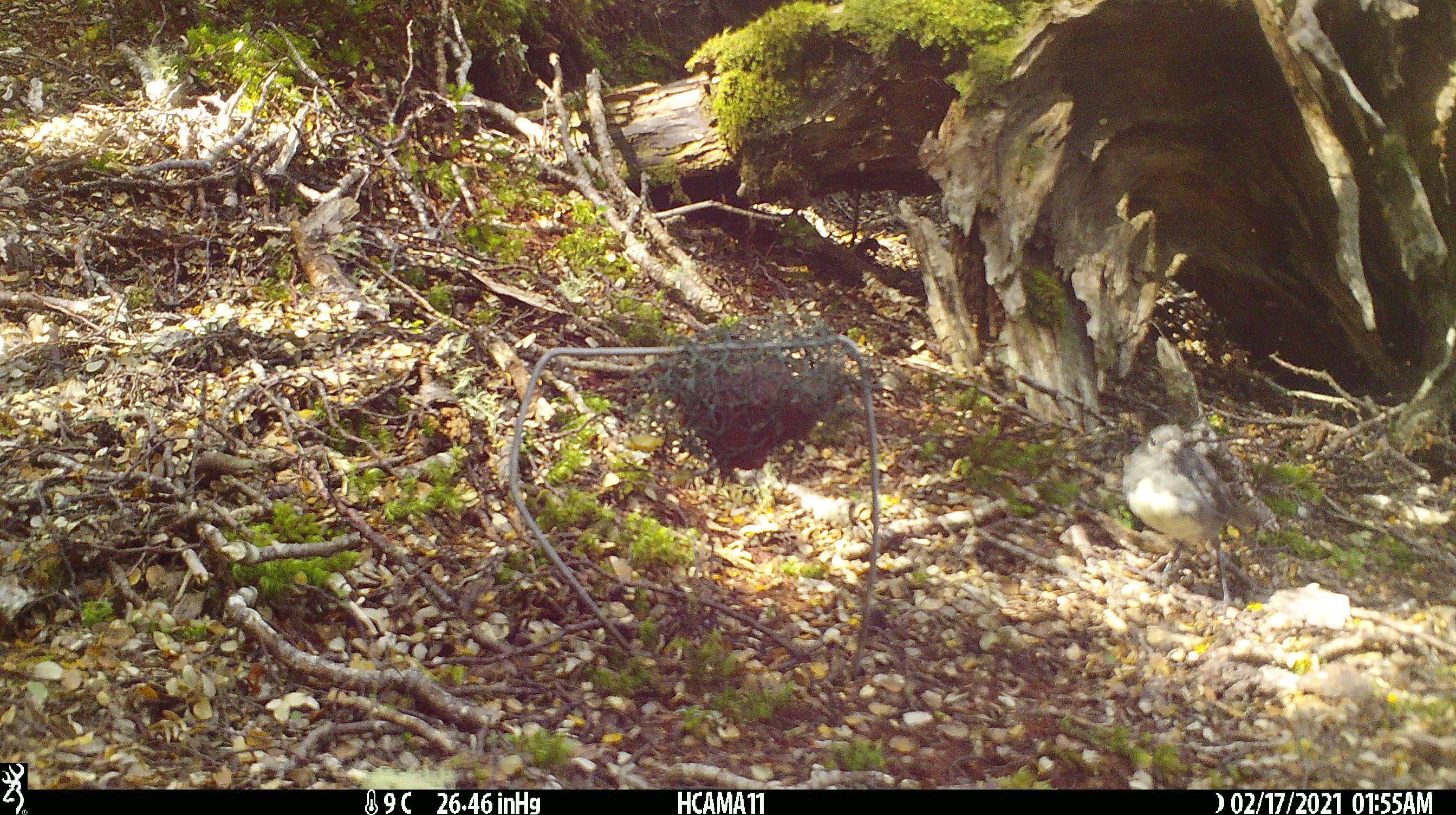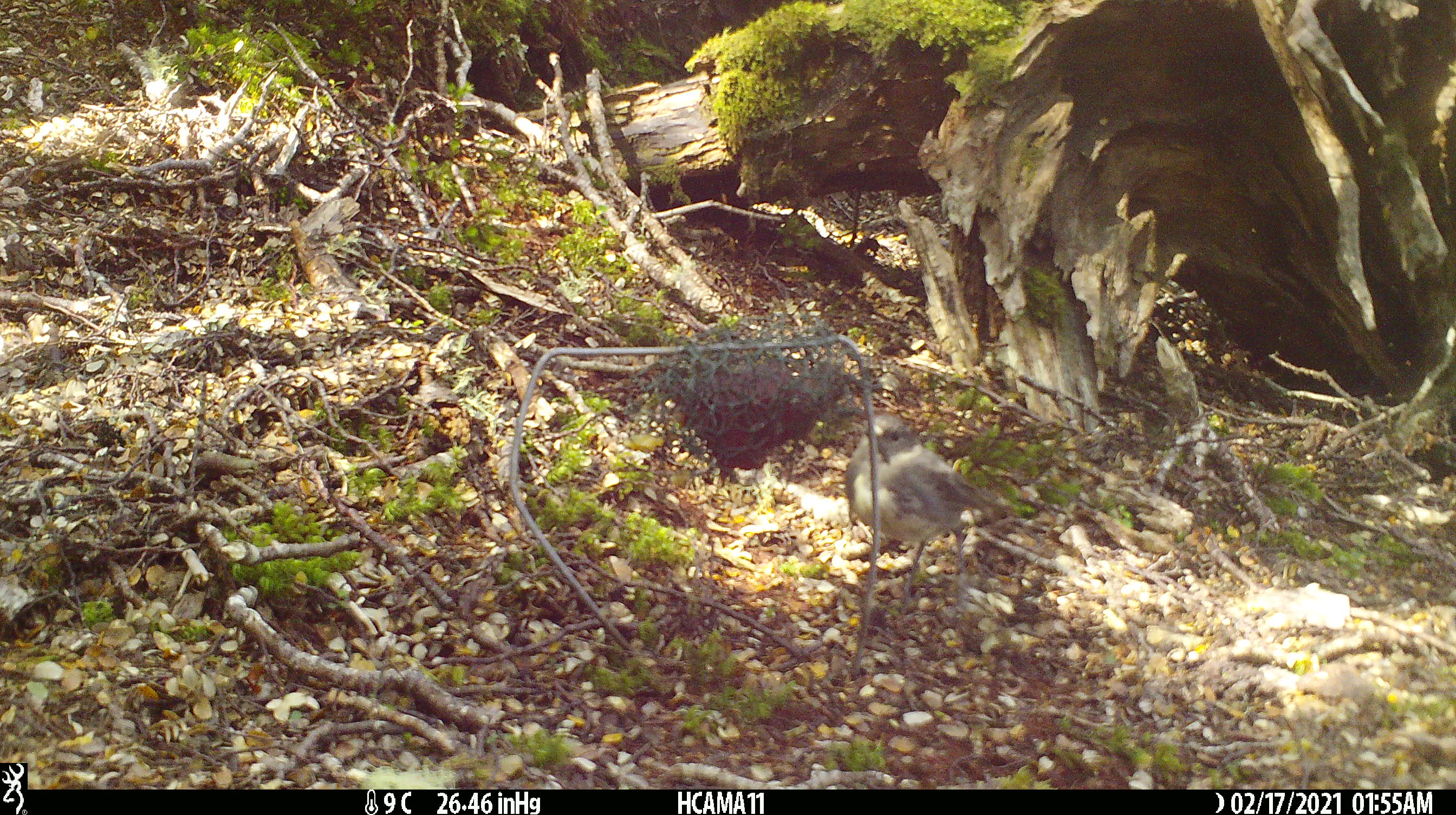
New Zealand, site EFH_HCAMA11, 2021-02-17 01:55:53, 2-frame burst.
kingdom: Animalia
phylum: Chordata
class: Aves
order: Passeriformes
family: Petroicidae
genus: Petroica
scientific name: Petroica australis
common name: new zealand robin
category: robin